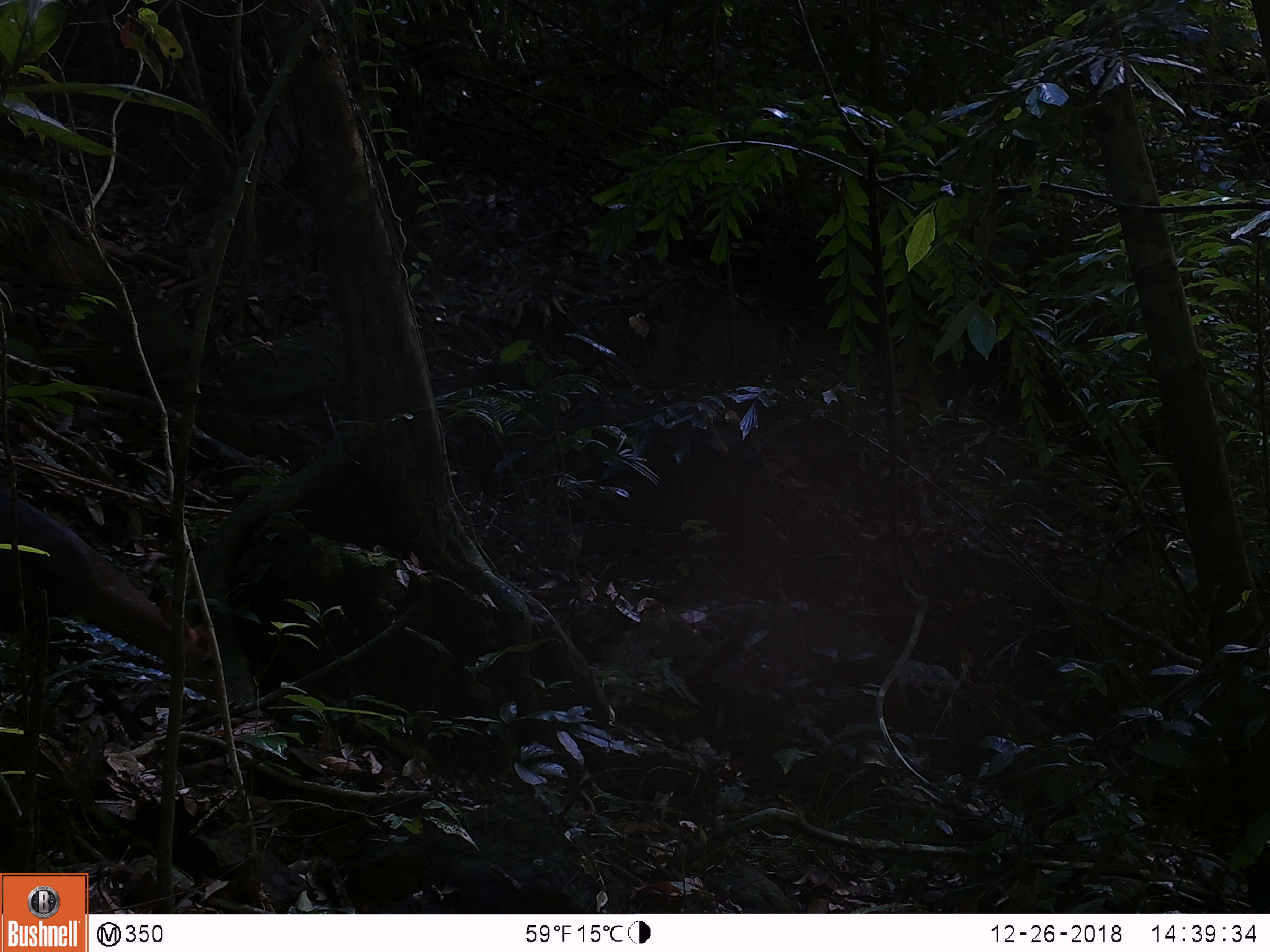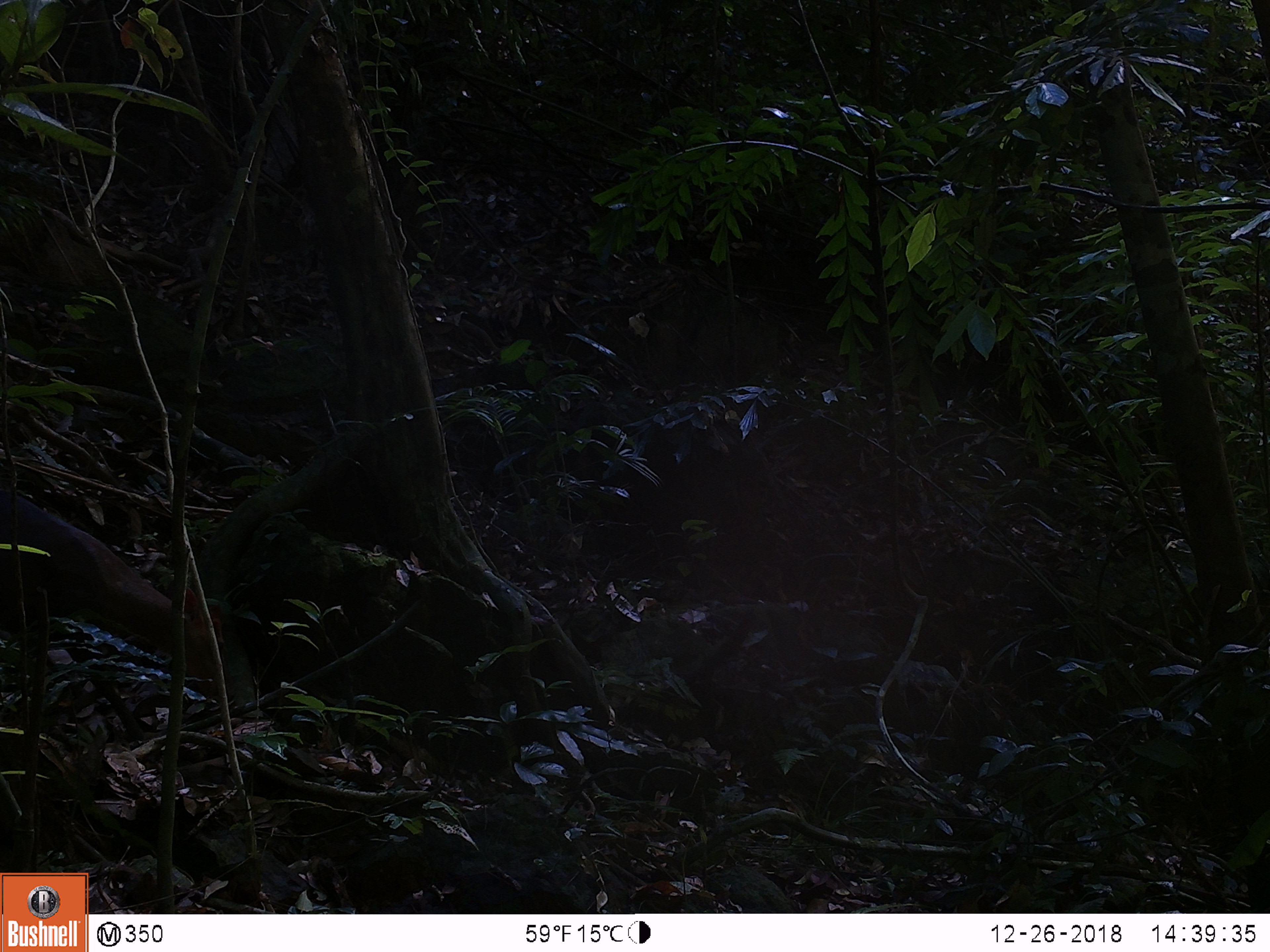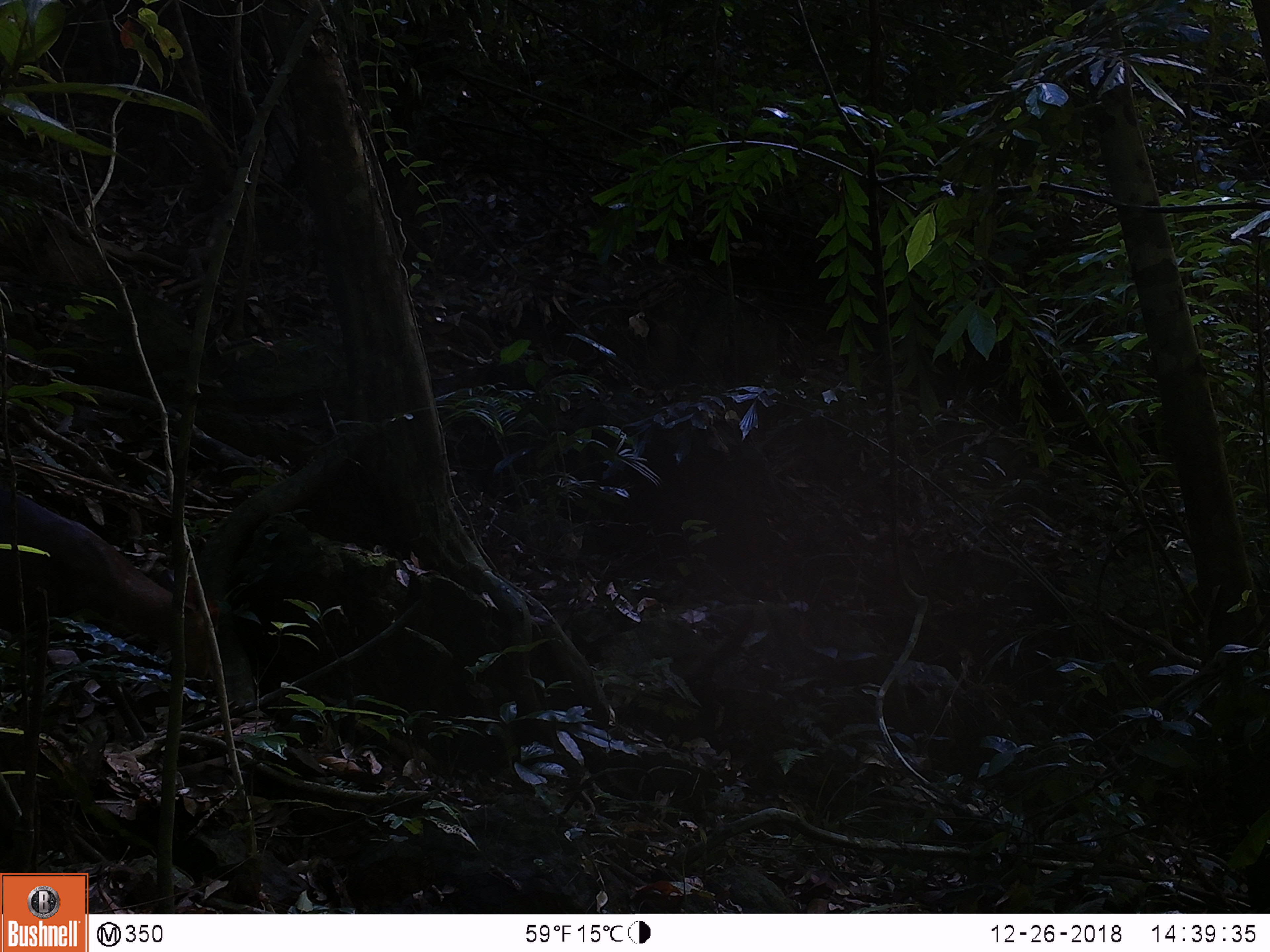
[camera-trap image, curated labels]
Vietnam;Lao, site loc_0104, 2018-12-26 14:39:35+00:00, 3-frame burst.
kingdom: Animalia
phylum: Chordata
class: Mammalia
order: Artiodactyla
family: Cervidae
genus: Muntiacus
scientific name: Muntiacus rooseveltorum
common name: roosevelt's muntjac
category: roosevelts muntjac group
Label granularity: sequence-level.